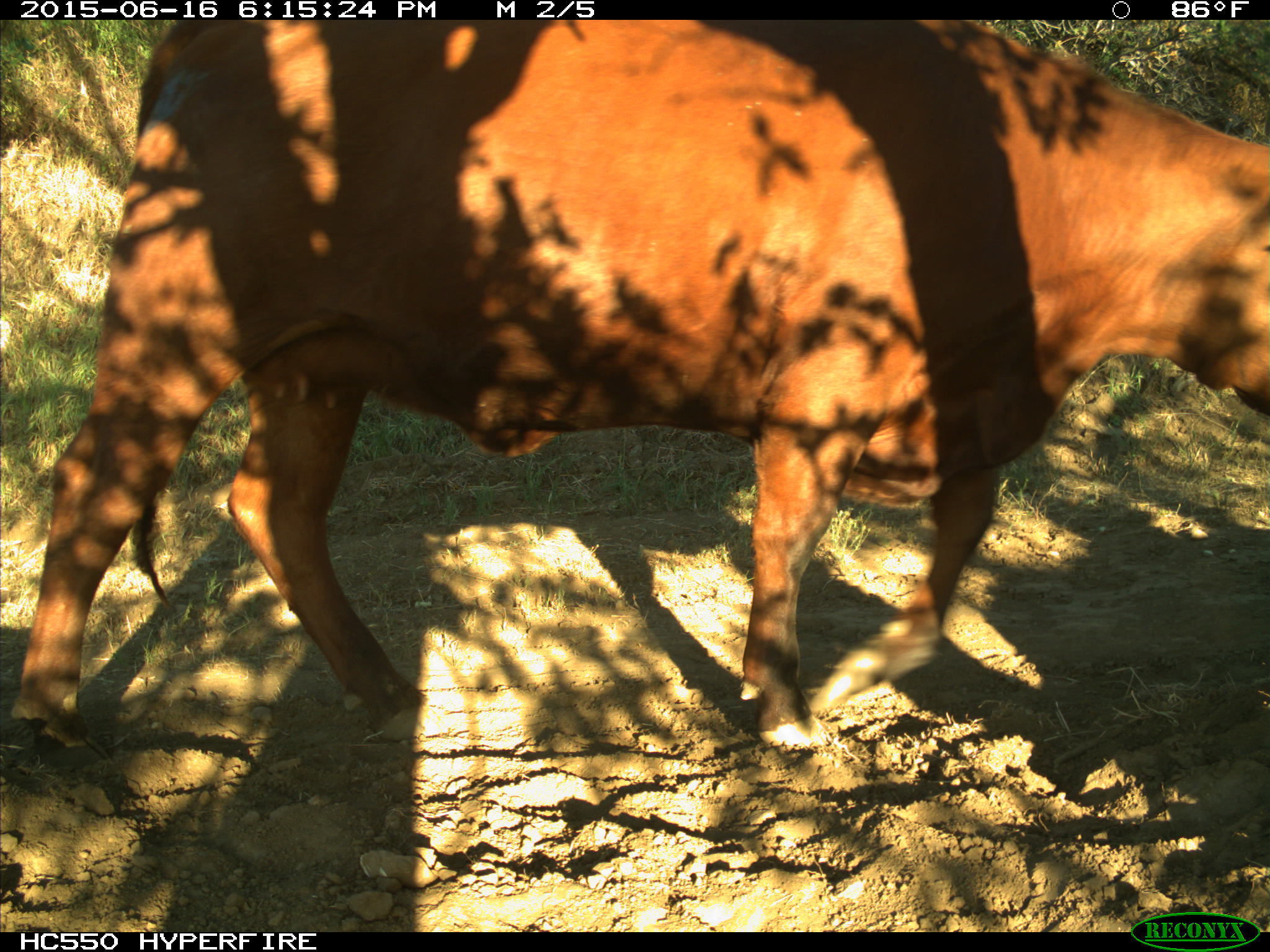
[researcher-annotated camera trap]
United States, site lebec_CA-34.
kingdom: Animalia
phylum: Chordata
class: Mammalia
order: Artiodactyla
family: Bovidae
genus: Bos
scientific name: Bos taurus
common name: domestic cow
Bos taurus (domestic cow).